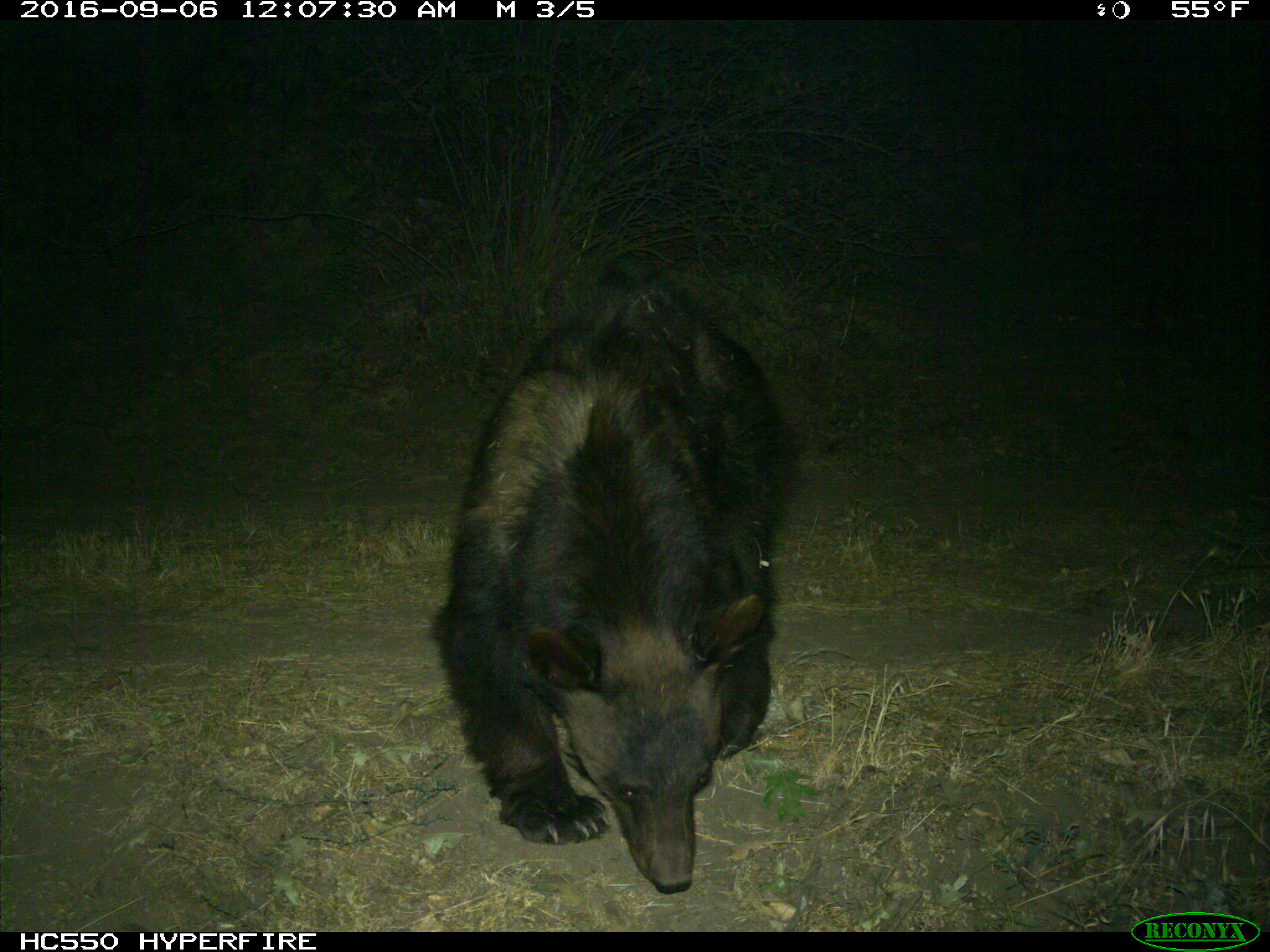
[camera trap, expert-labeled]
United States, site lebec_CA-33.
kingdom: Animalia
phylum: Chordata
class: Mammalia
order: Carnivora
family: Ursidae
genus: Ursus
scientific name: Ursus americanus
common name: american black bear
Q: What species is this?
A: Ursus americanus (american black bear).